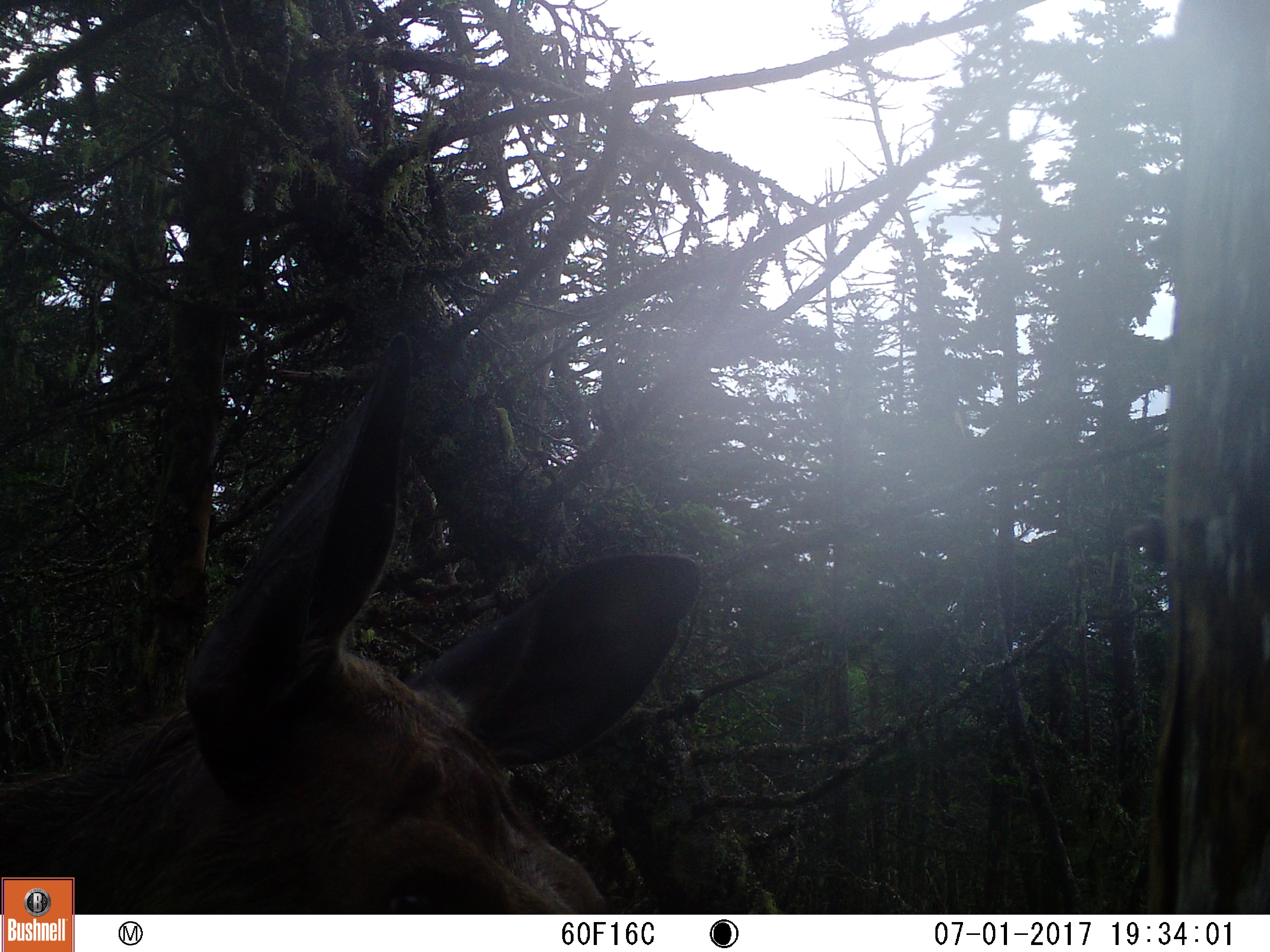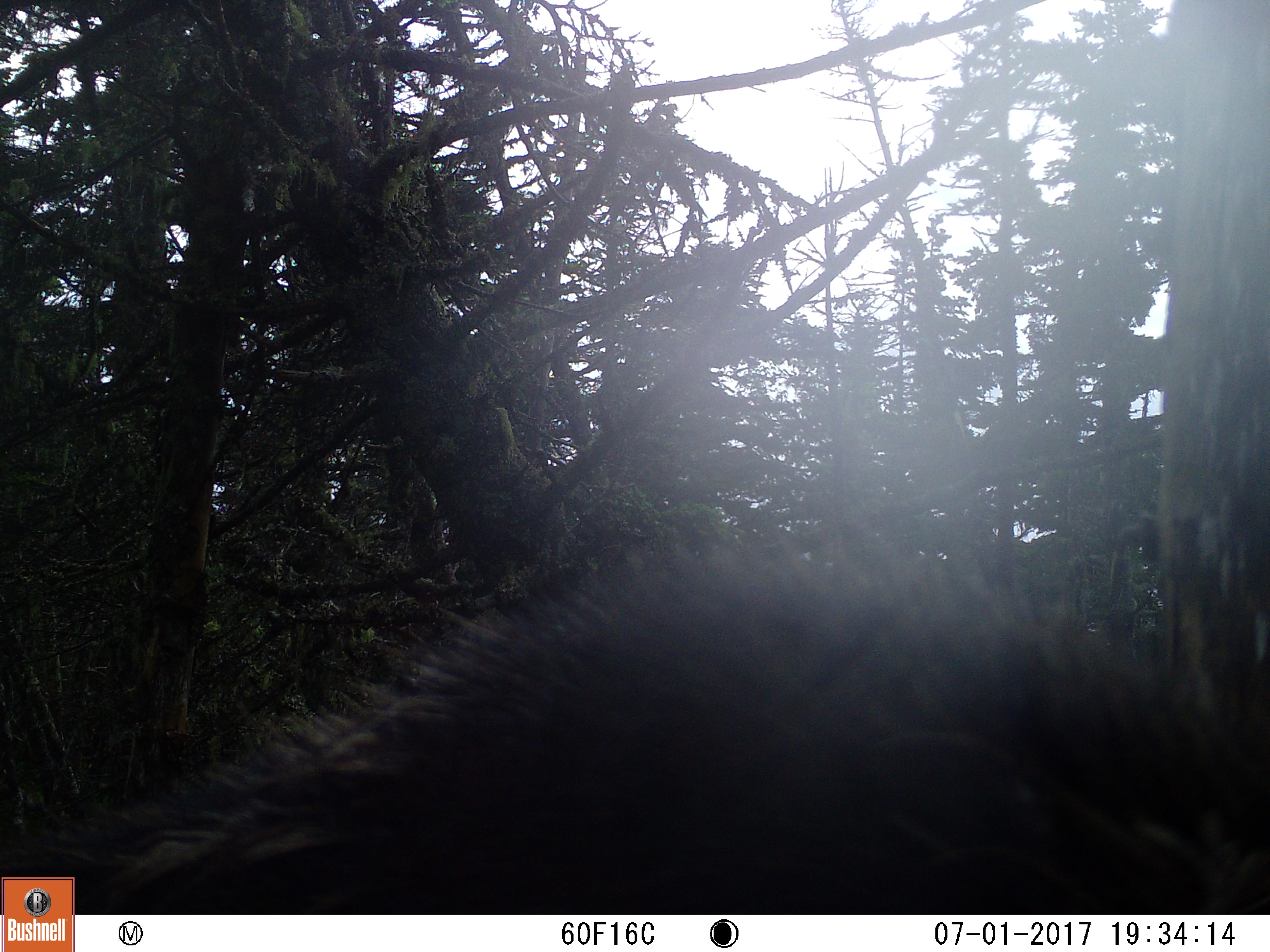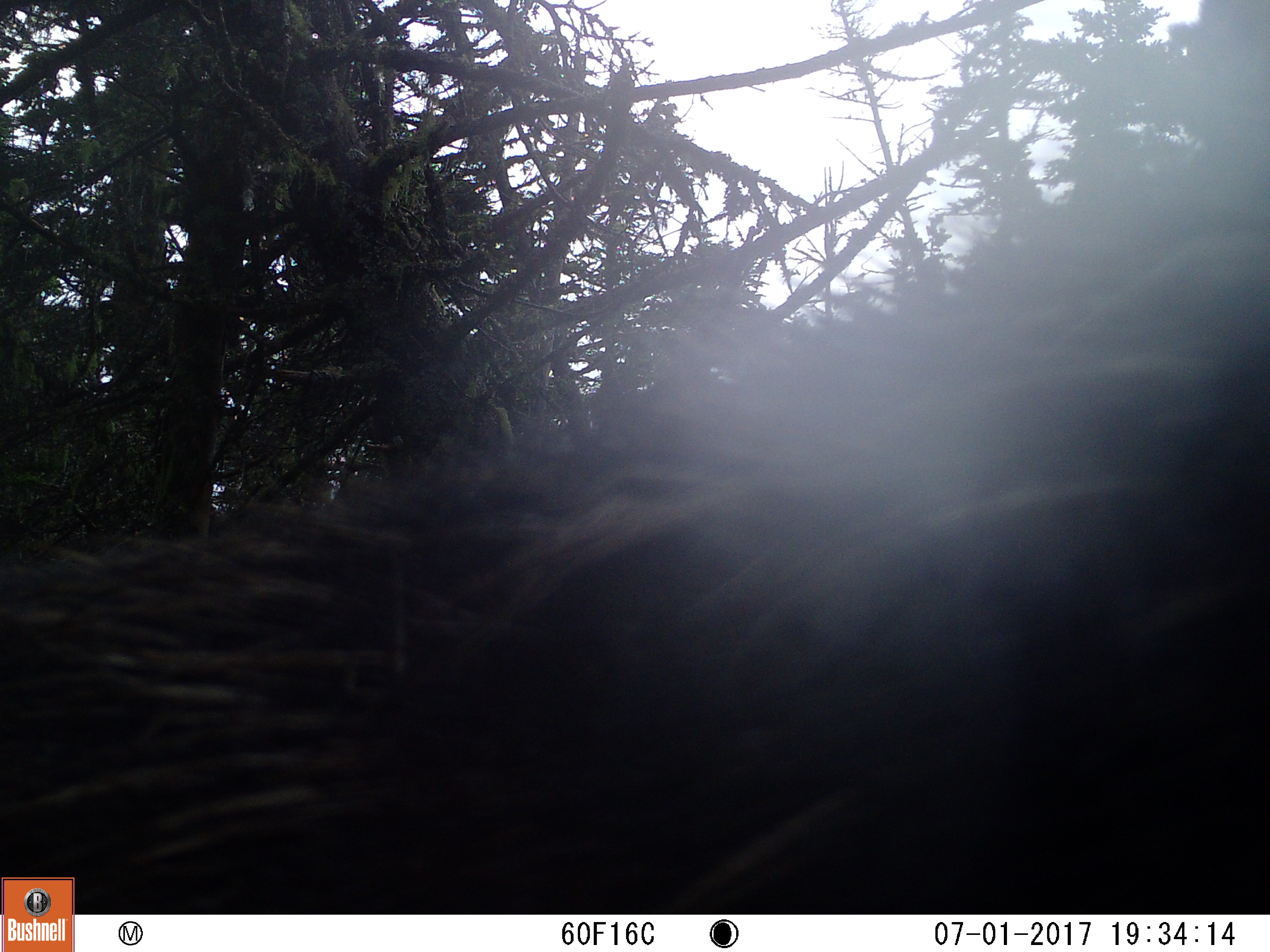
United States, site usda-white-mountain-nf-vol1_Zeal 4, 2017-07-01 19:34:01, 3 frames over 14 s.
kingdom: Animalia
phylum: Chordata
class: Mammalia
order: Artiodactyla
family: Cervidae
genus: Alces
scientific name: Alces alces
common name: moose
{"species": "moose (Alces alces)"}